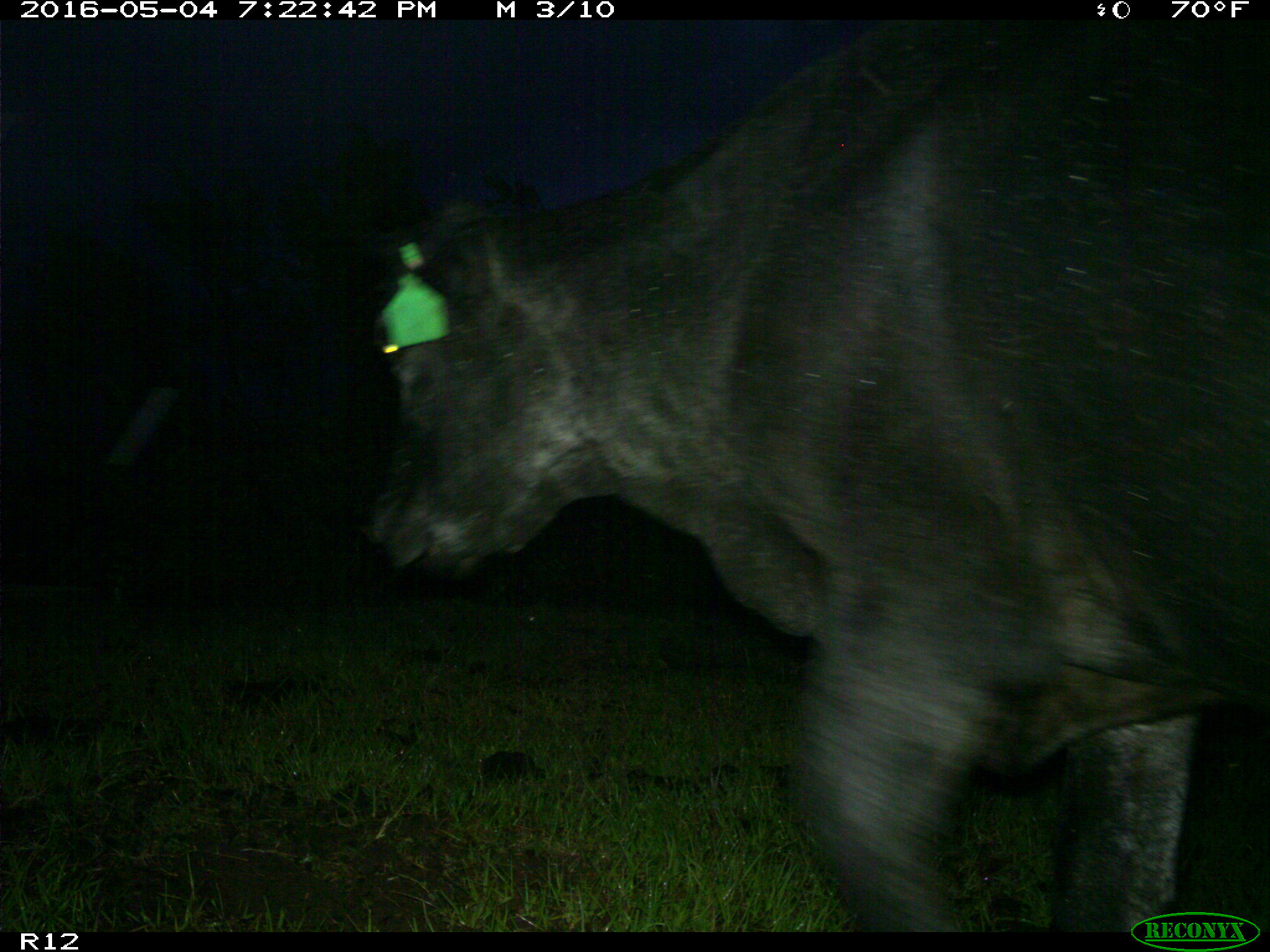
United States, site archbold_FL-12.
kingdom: Animalia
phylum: Chordata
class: Mammalia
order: Artiodactyla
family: Bovidae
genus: Bos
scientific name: Bos taurus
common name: domestic cow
Bos taurus (domestic cow).